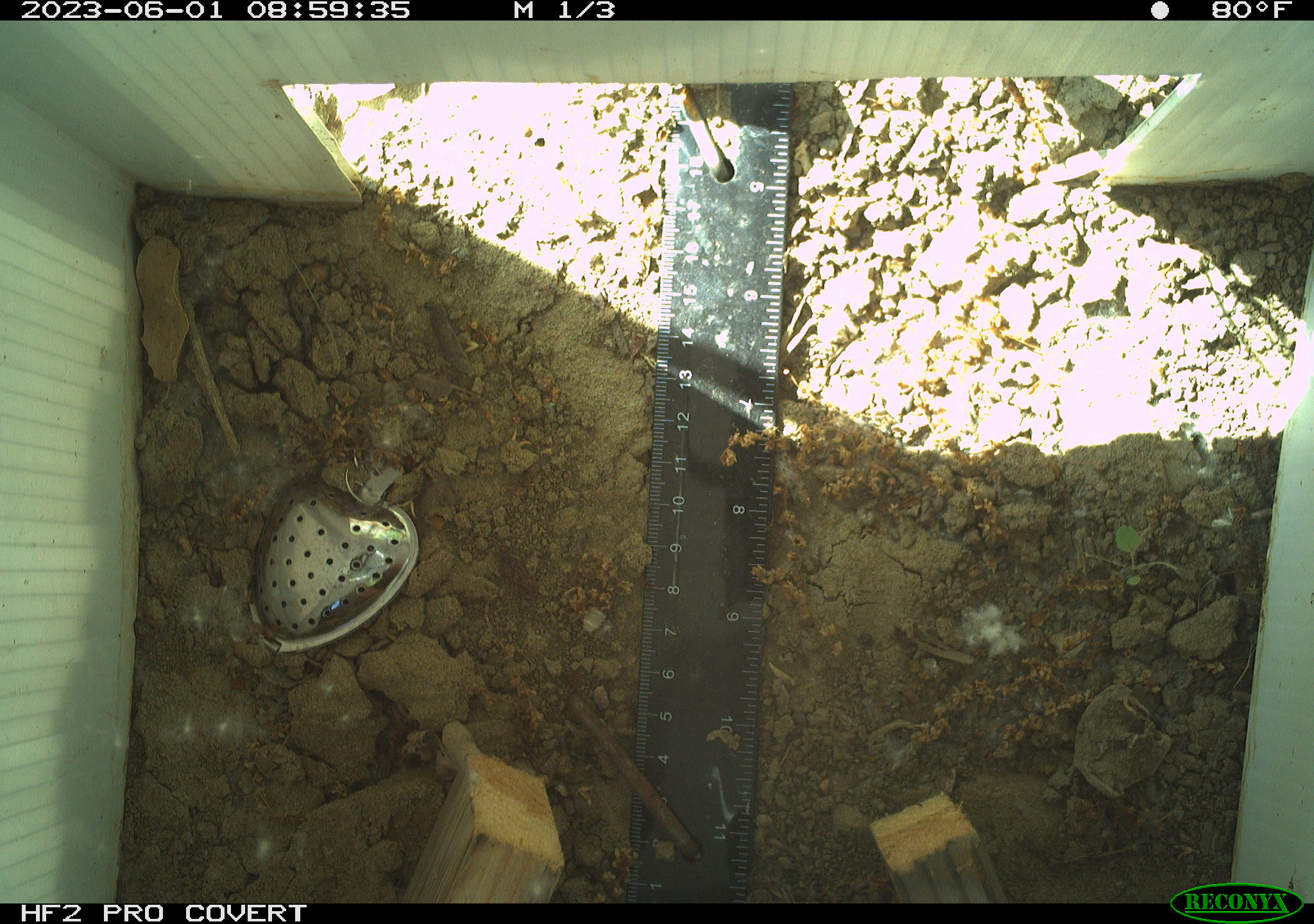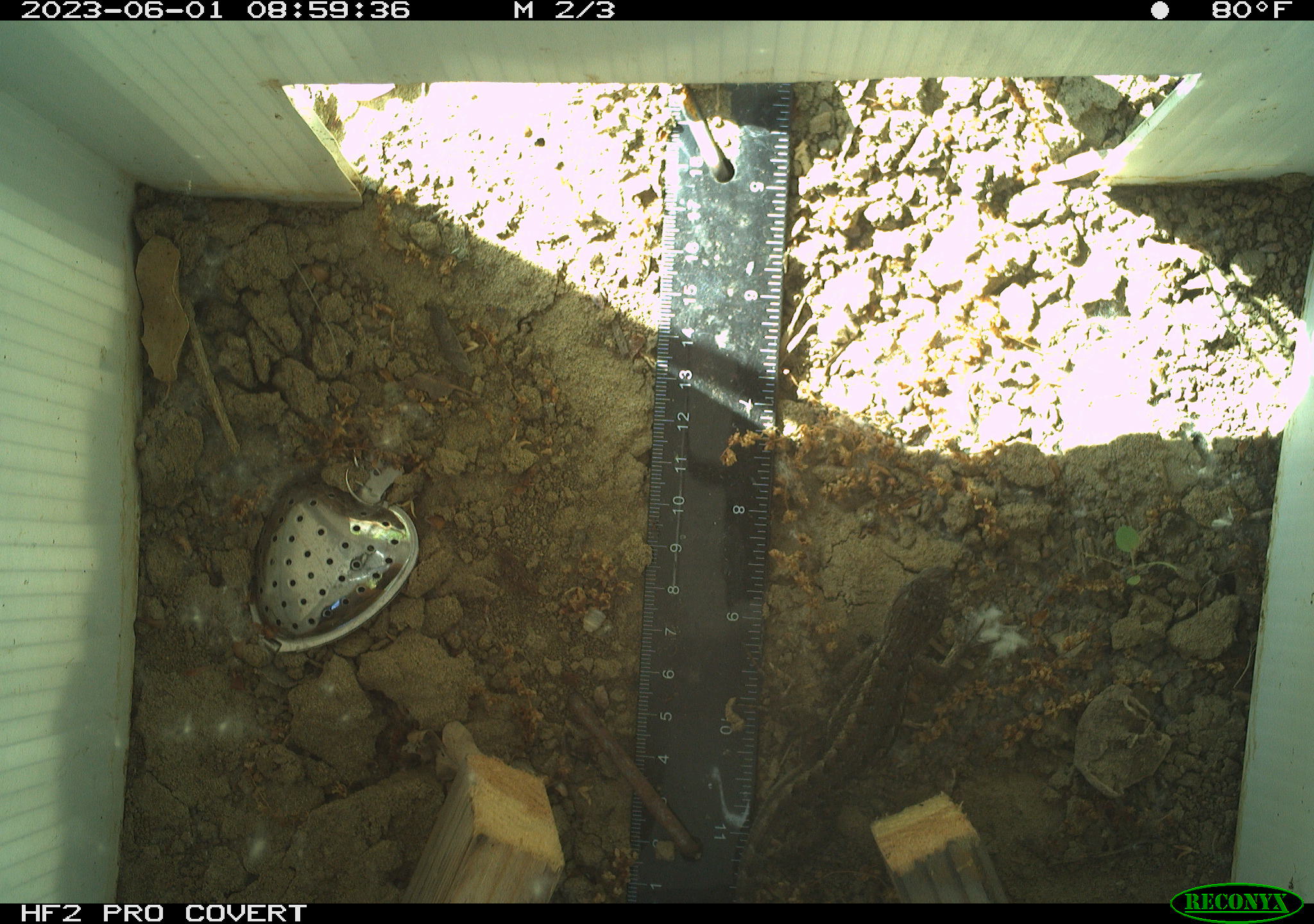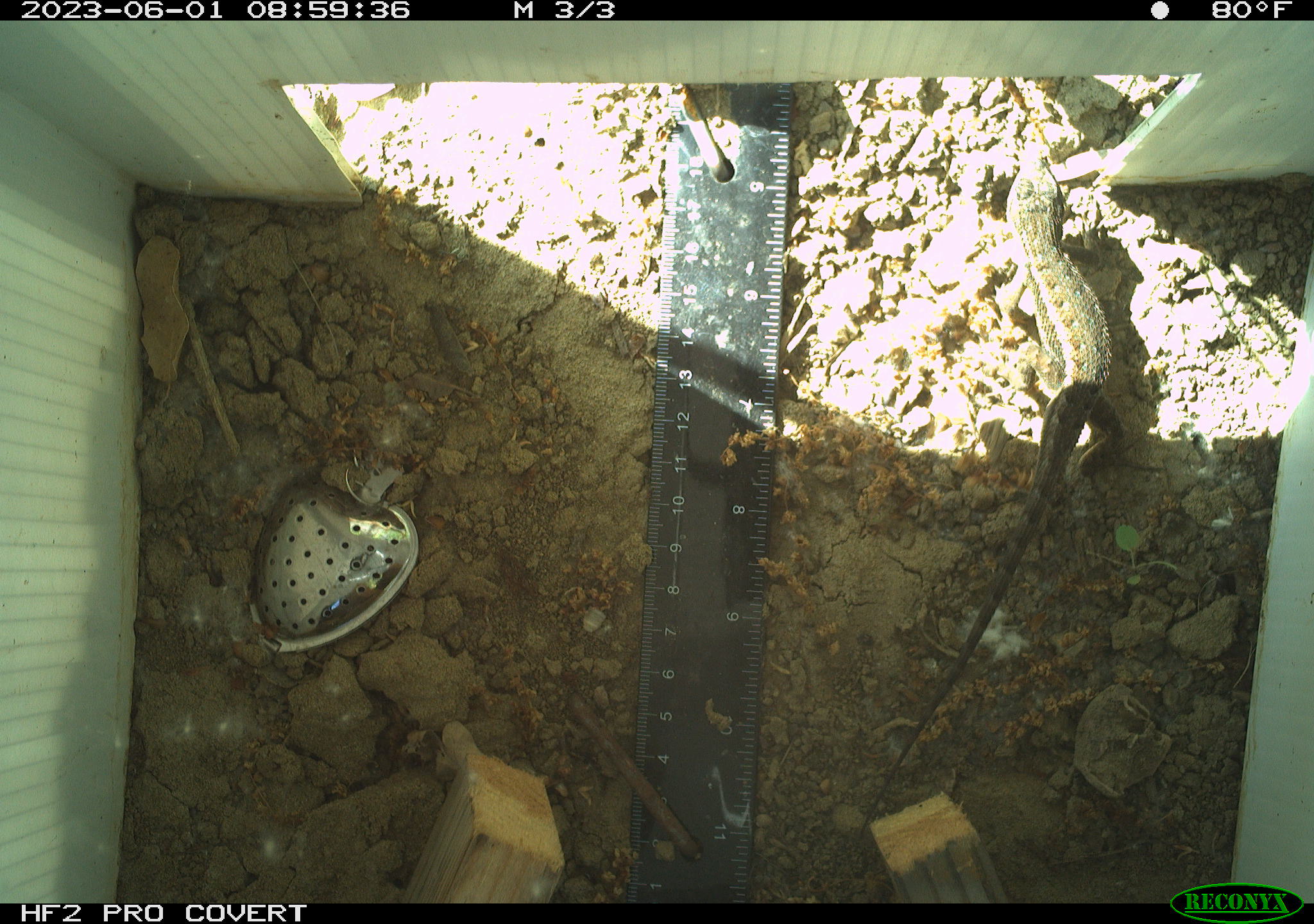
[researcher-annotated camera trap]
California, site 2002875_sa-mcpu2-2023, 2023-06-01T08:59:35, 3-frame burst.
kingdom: Animalia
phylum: Chordata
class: Reptilia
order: Squamata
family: Phrynosomatidae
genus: Sceloporus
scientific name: Sceloporus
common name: spiny lizards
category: sceloporus species